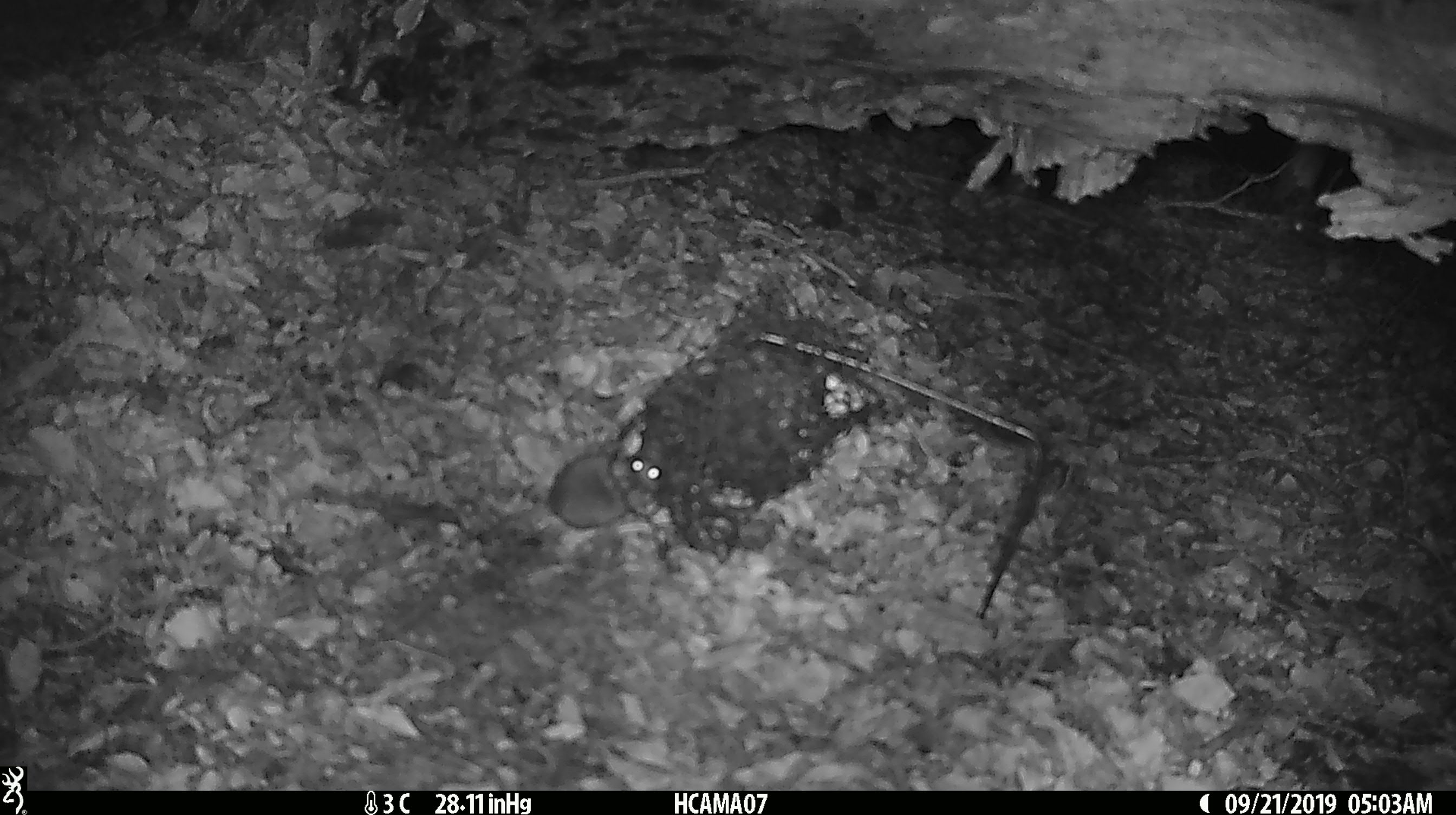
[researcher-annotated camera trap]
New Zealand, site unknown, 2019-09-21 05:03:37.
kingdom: Animalia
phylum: Chordata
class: Mammalia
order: Rodentia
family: Muridae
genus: Mus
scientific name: Mus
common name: mouse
Mouse (Mus).